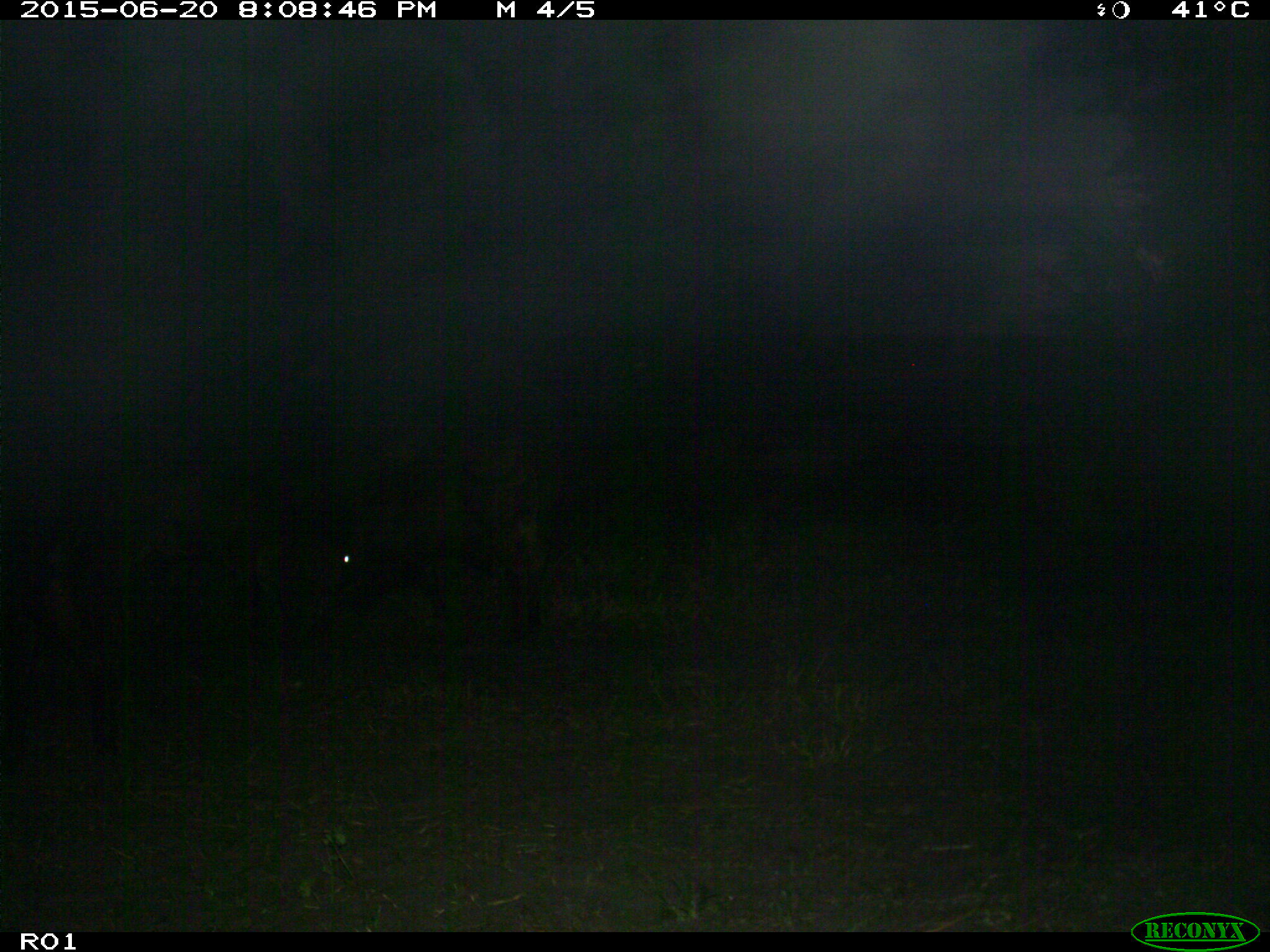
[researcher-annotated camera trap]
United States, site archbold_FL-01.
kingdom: Animalia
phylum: Chordata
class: Mammalia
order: Artiodactyla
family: Bovidae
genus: Bos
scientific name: Bos taurus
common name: domestic cow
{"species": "Bos taurus (domestic cow)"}